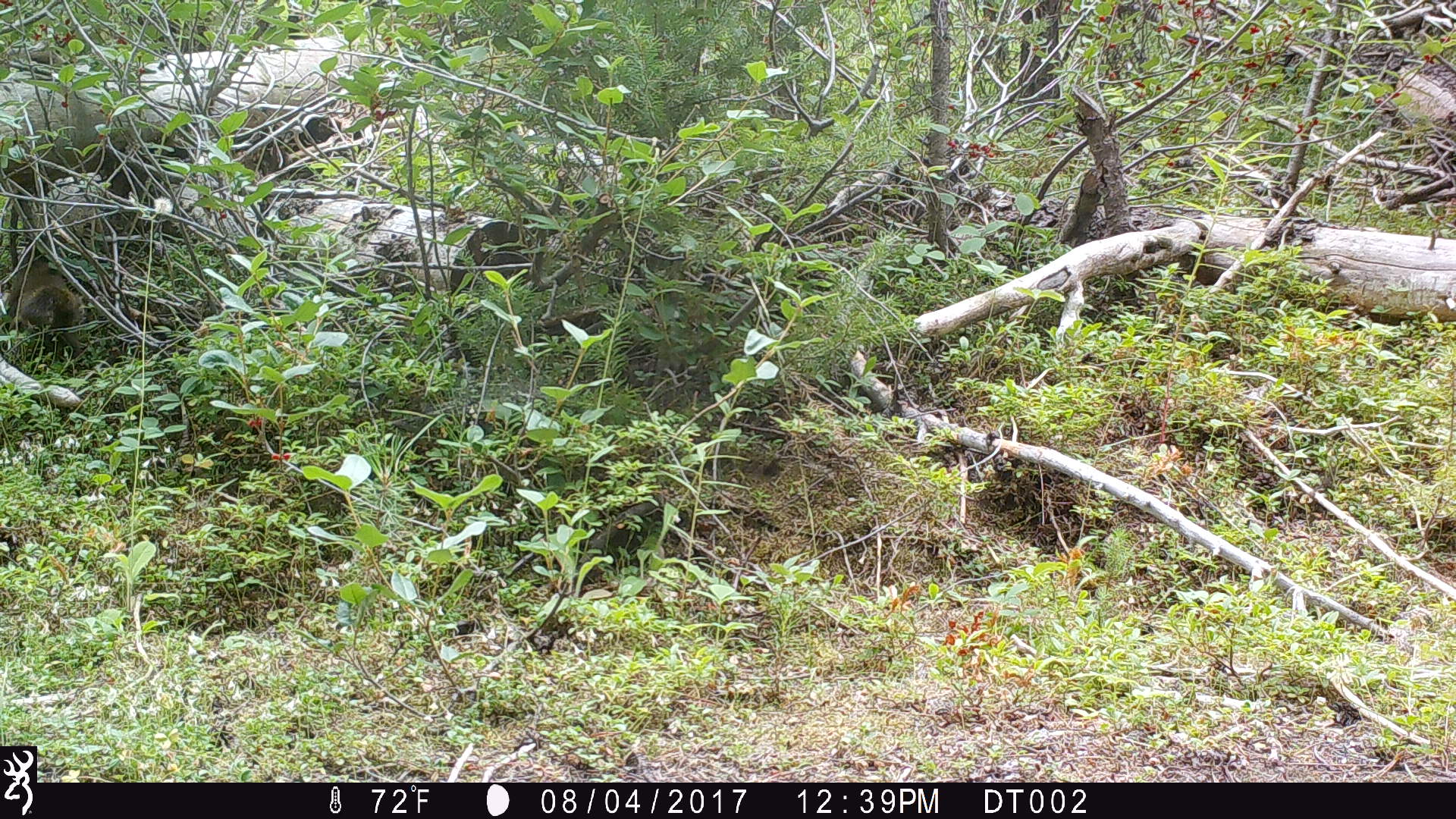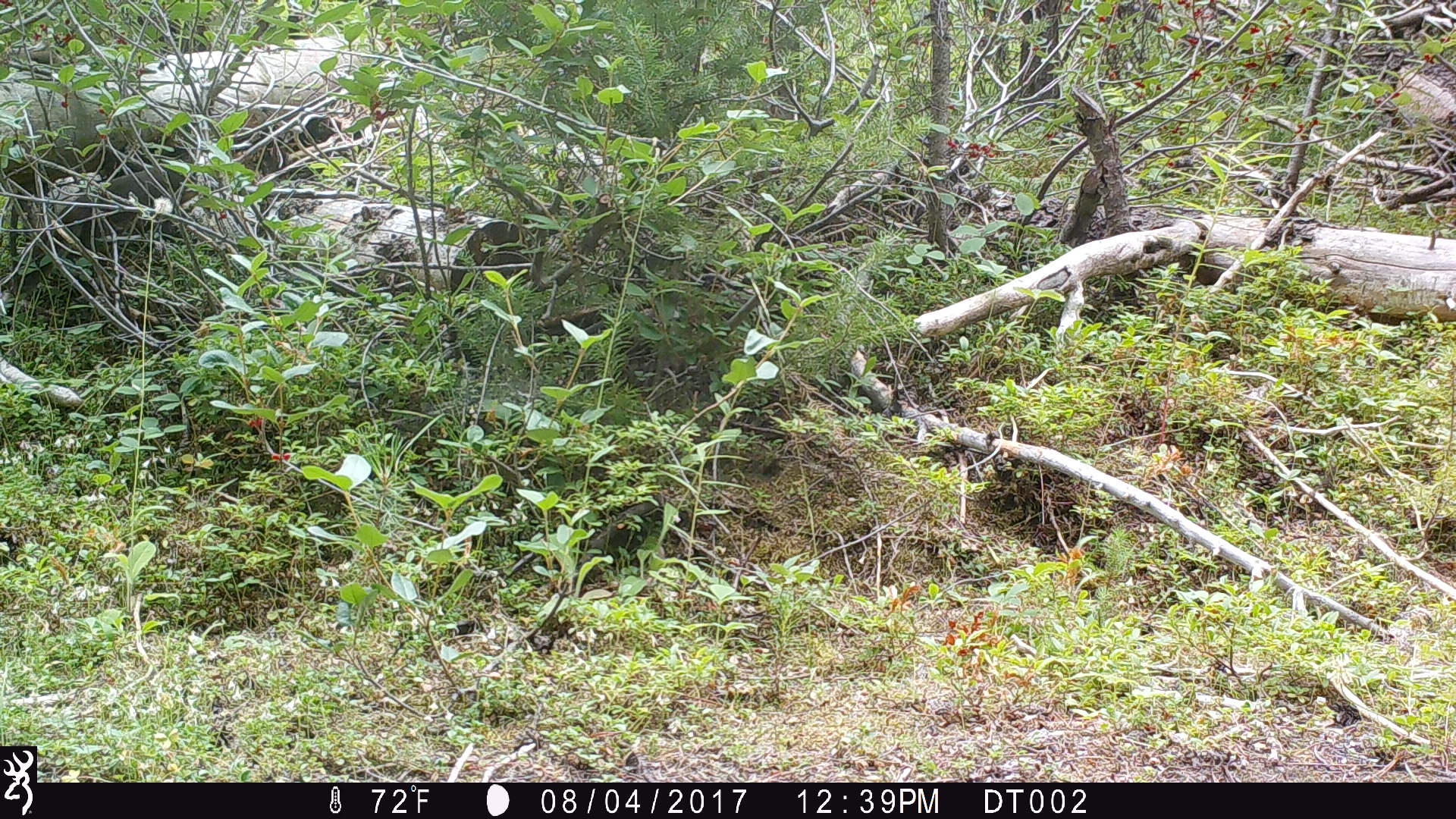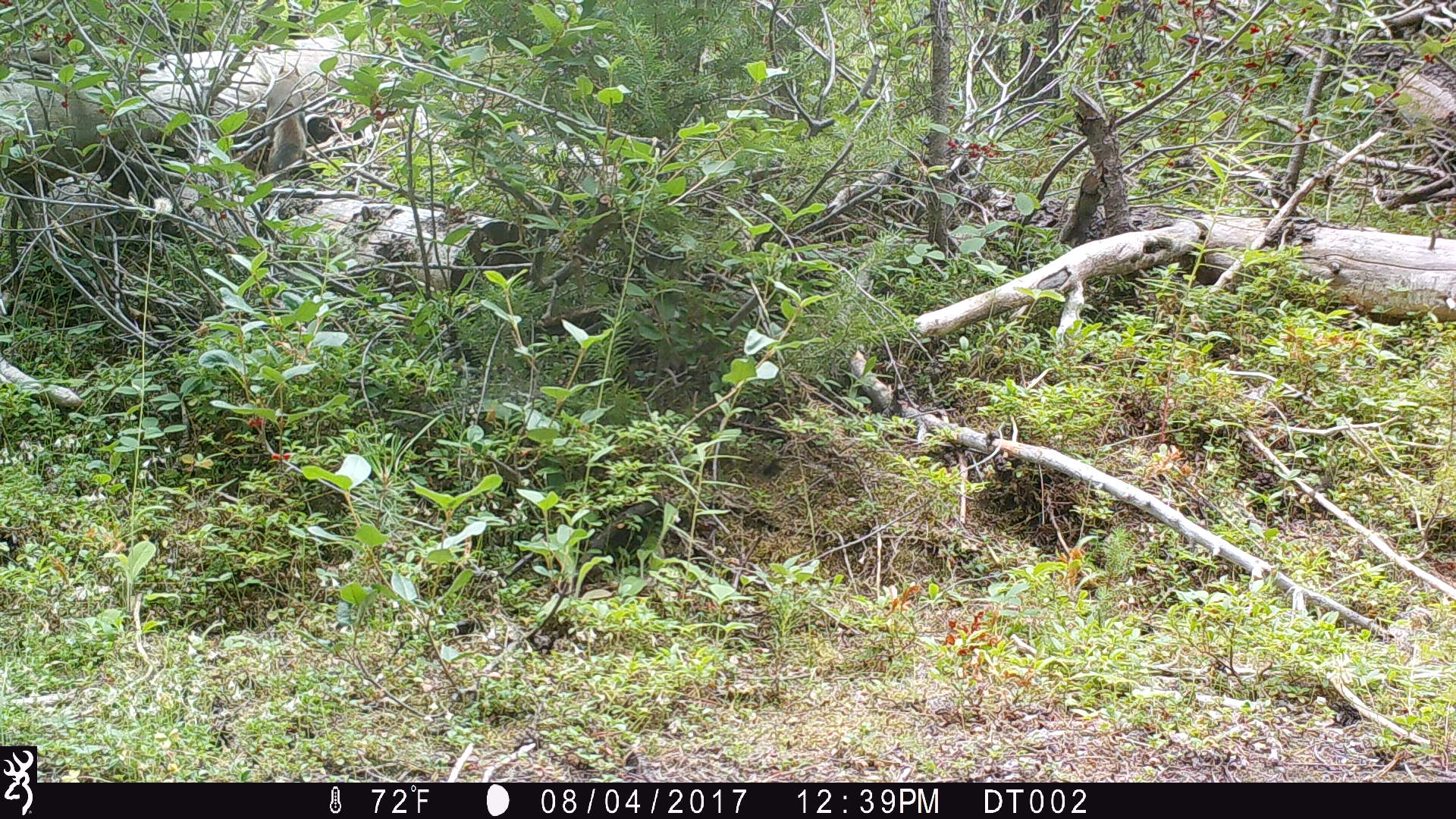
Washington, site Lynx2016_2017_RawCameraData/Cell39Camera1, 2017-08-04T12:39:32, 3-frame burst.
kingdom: Animalia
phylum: Chordata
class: Mammalia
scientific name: Mammalia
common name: small mammal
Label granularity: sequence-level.